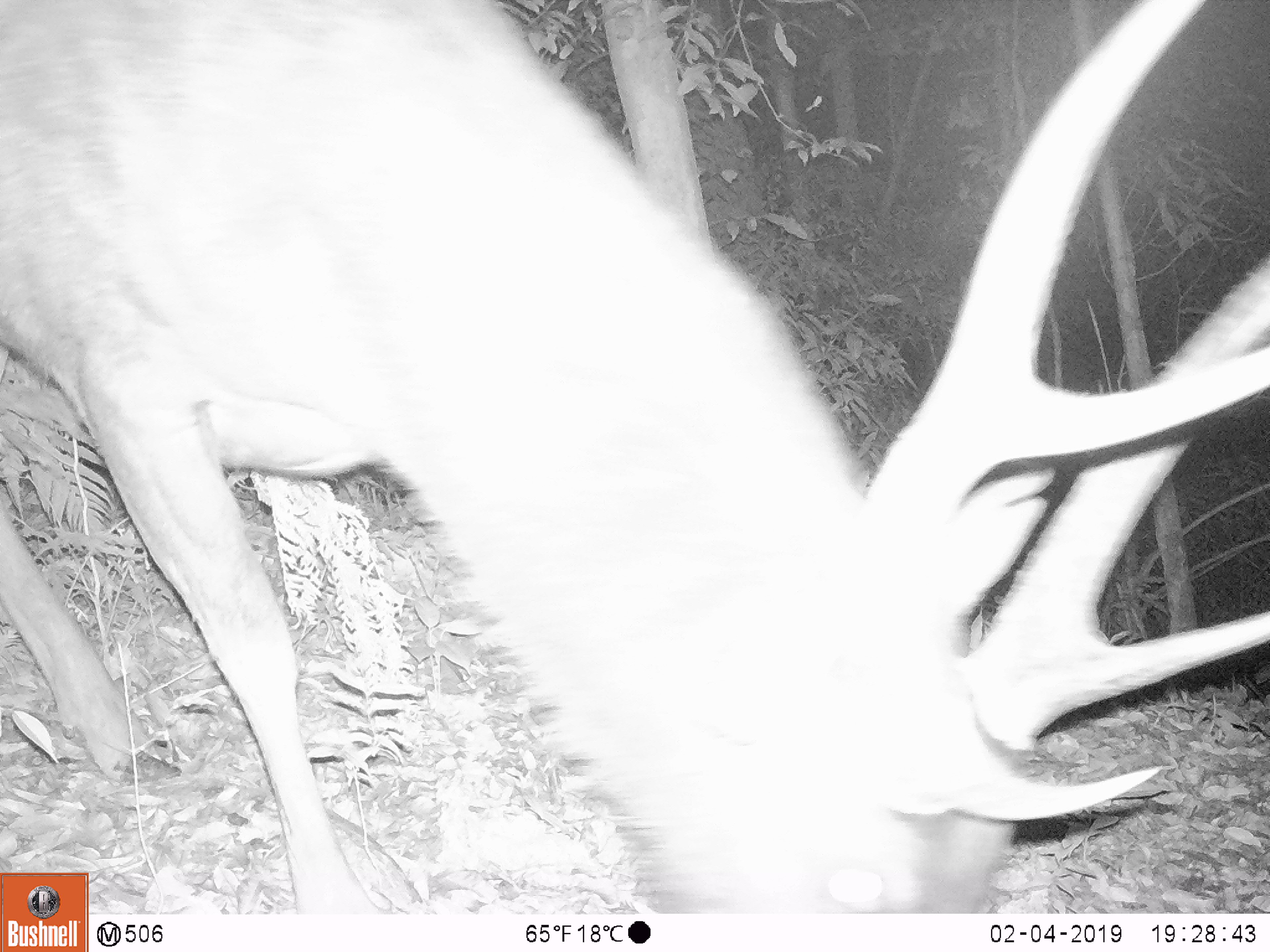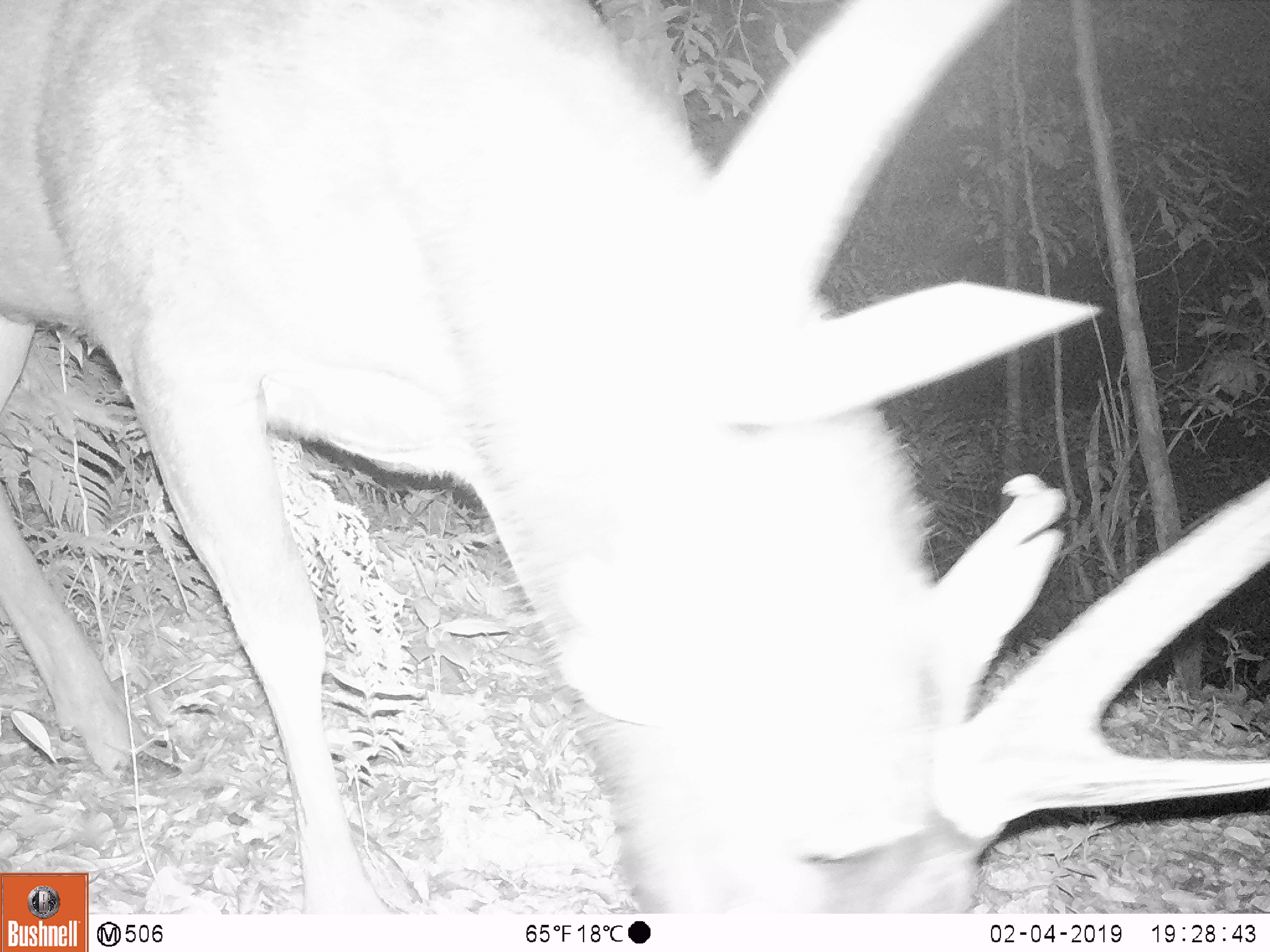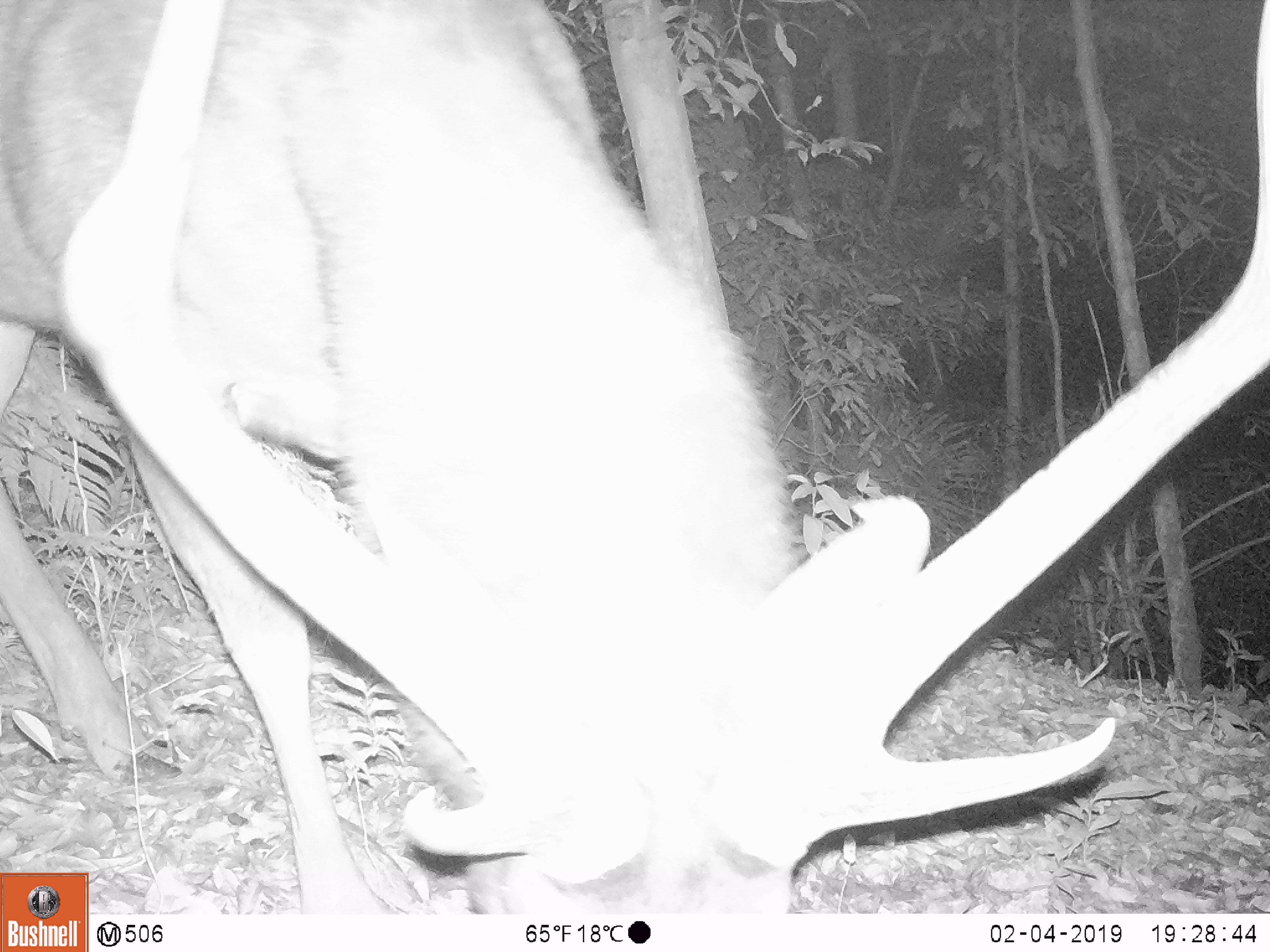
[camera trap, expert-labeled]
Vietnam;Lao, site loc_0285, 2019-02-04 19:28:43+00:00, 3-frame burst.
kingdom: Animalia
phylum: Chordata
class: Mammalia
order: Artiodactyla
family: Cervidae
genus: Rusa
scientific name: Rusa unicolor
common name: sambar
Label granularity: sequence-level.